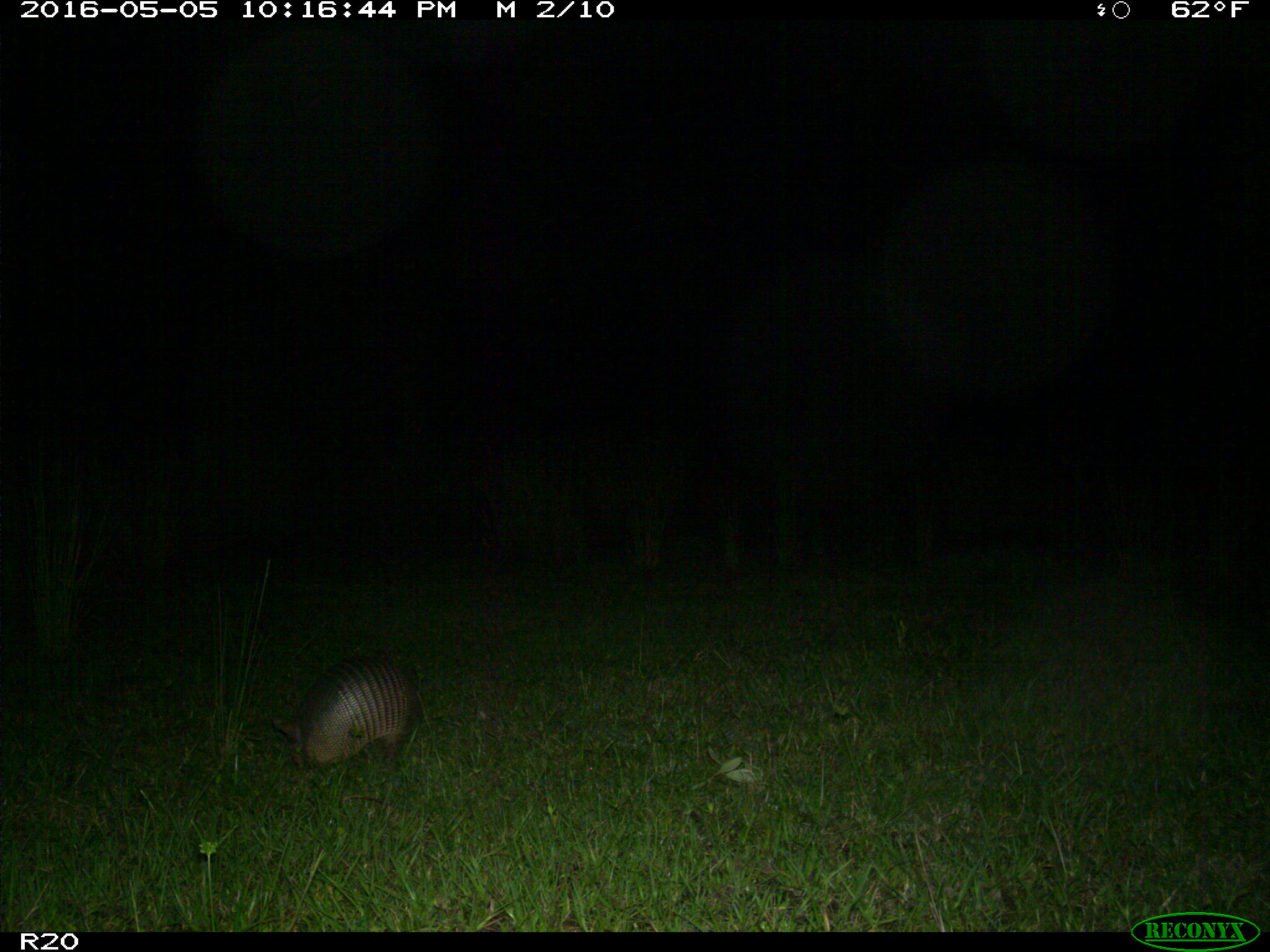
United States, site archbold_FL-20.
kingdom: Animalia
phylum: Chordata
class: Mammalia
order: Cingulata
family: Dasypodidae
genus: Dasypus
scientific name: Dasypus novemcinctus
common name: nine-banded armadillo